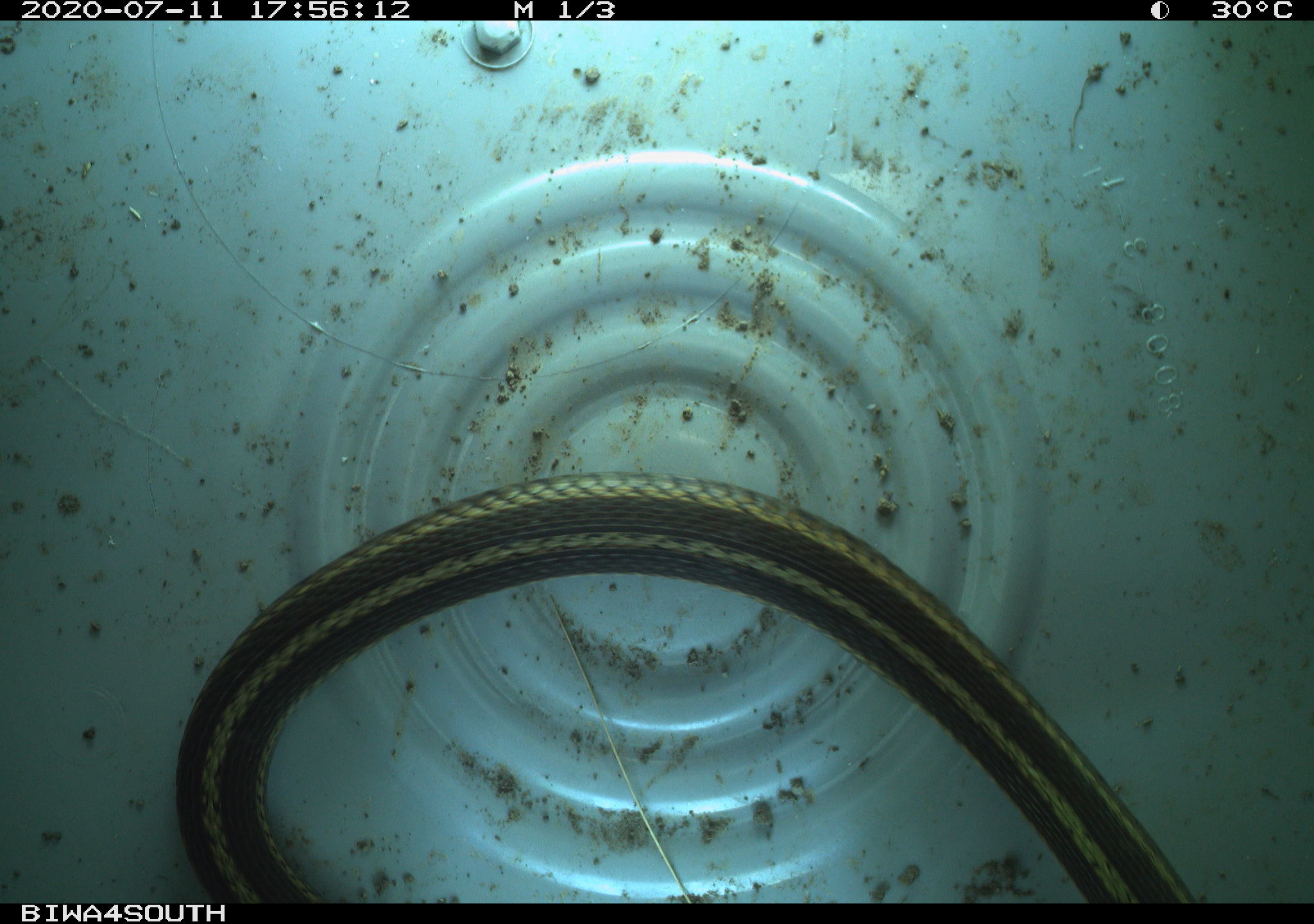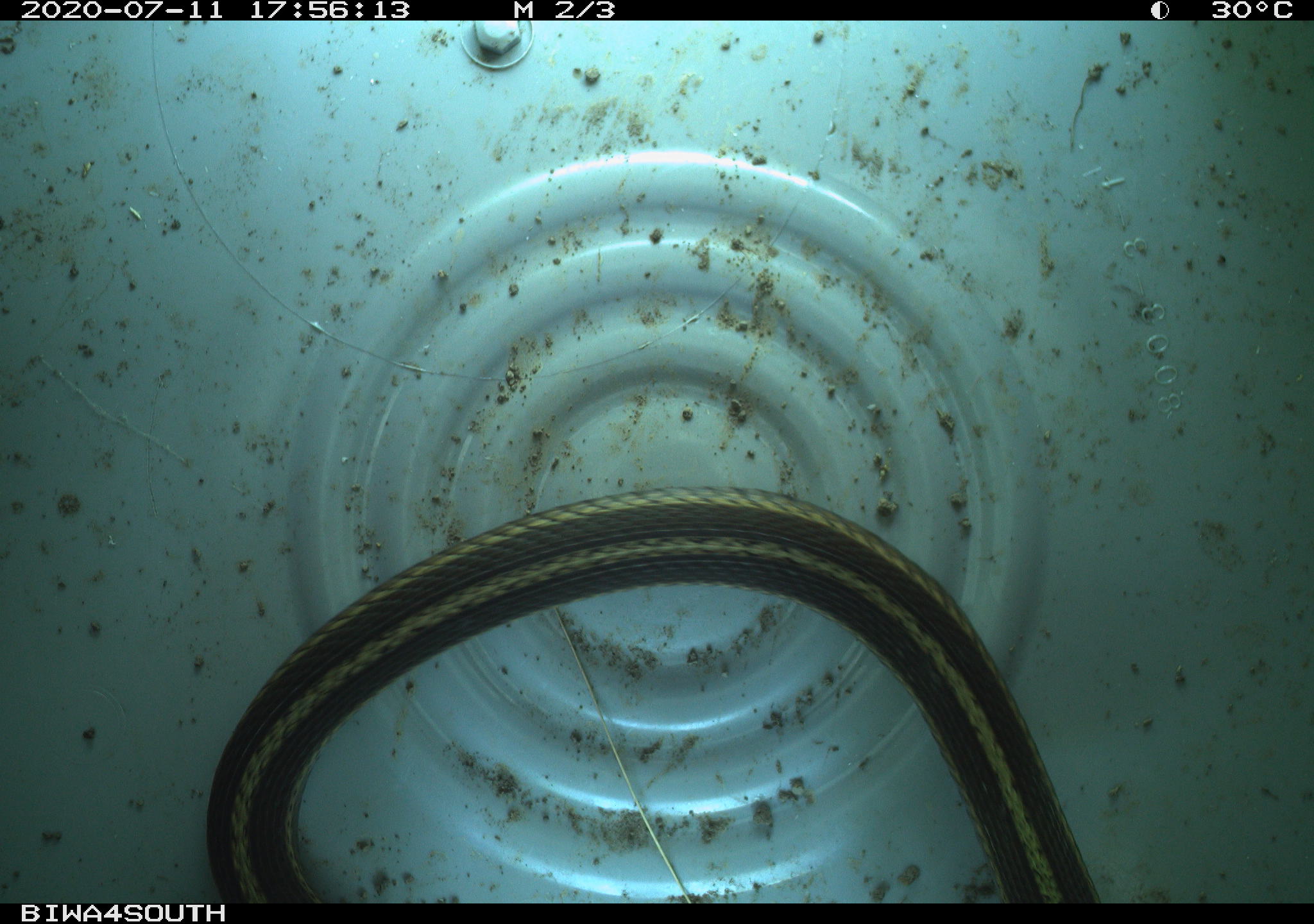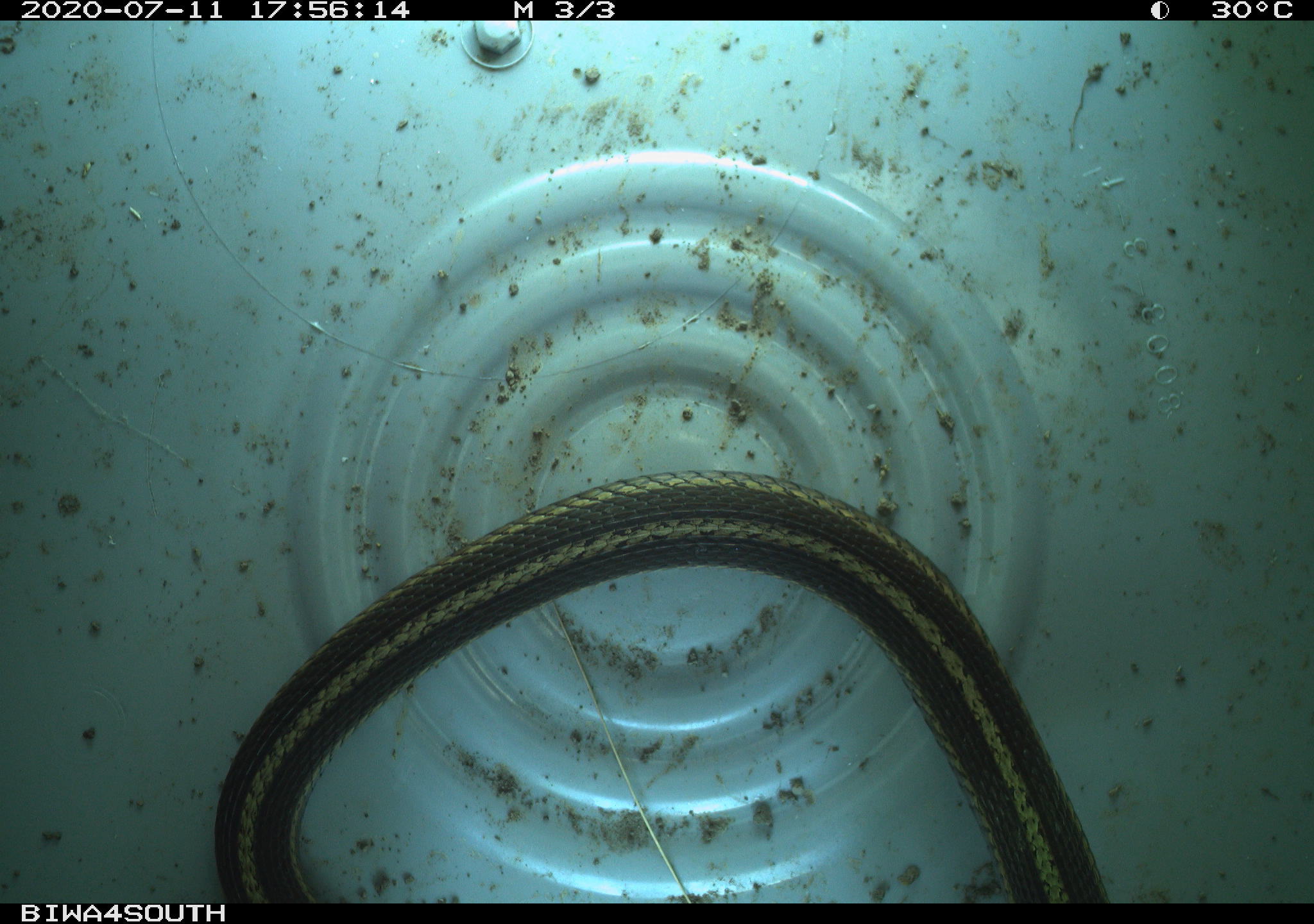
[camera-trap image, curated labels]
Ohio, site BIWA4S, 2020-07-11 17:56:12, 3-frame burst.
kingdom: Animalia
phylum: Chordata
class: Reptilia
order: Squamata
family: Colubridae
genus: Thamnophis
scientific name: Thamnophis sirtalis sirtalis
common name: eastern gartersnake